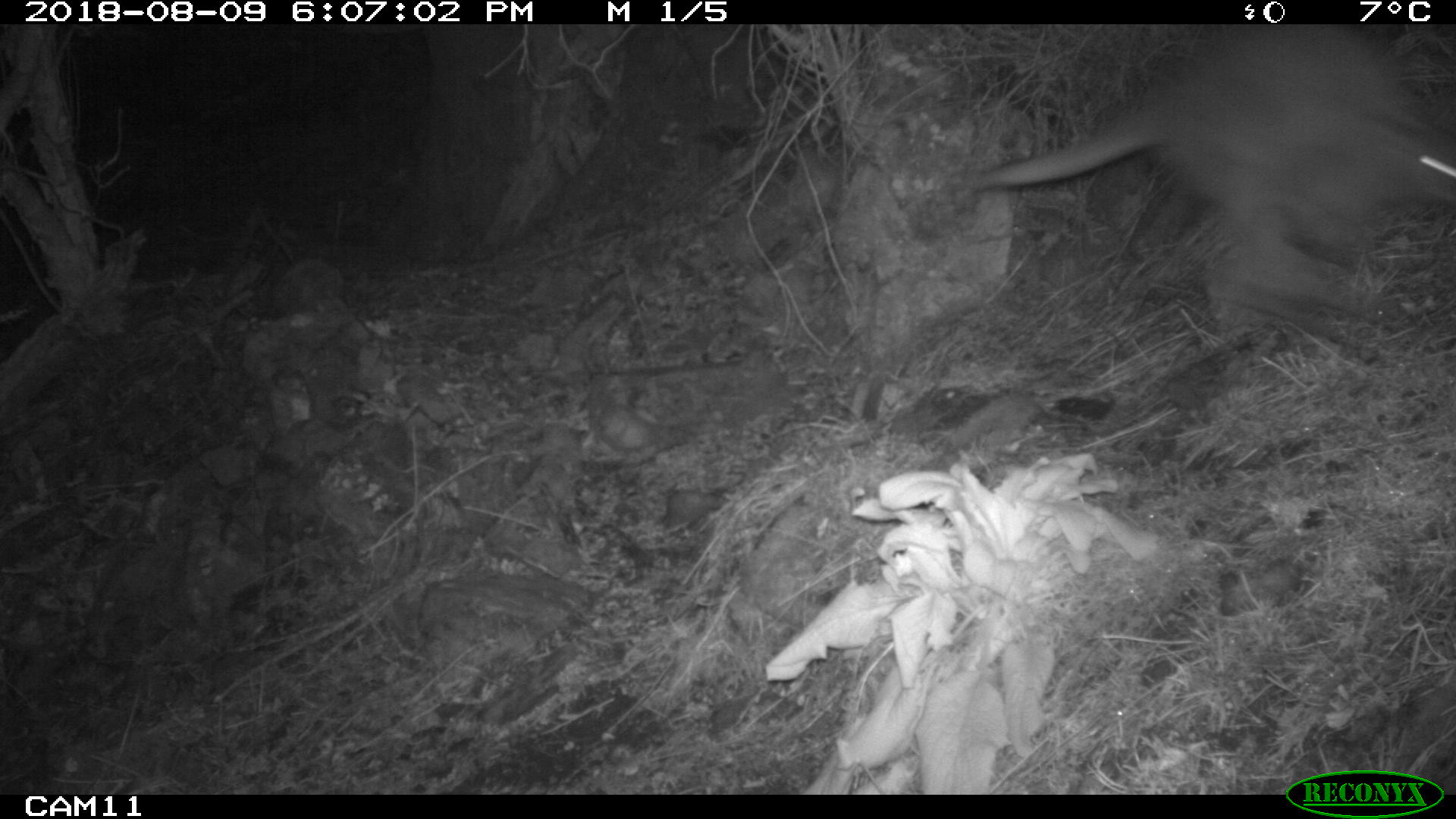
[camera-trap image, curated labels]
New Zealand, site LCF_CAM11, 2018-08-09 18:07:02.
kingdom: Animalia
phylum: Chordata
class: Mammalia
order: Diprotodontia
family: Macropodidae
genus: Notamacropus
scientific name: Notamacropus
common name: wallaby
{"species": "wallaby (Notamacropus)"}